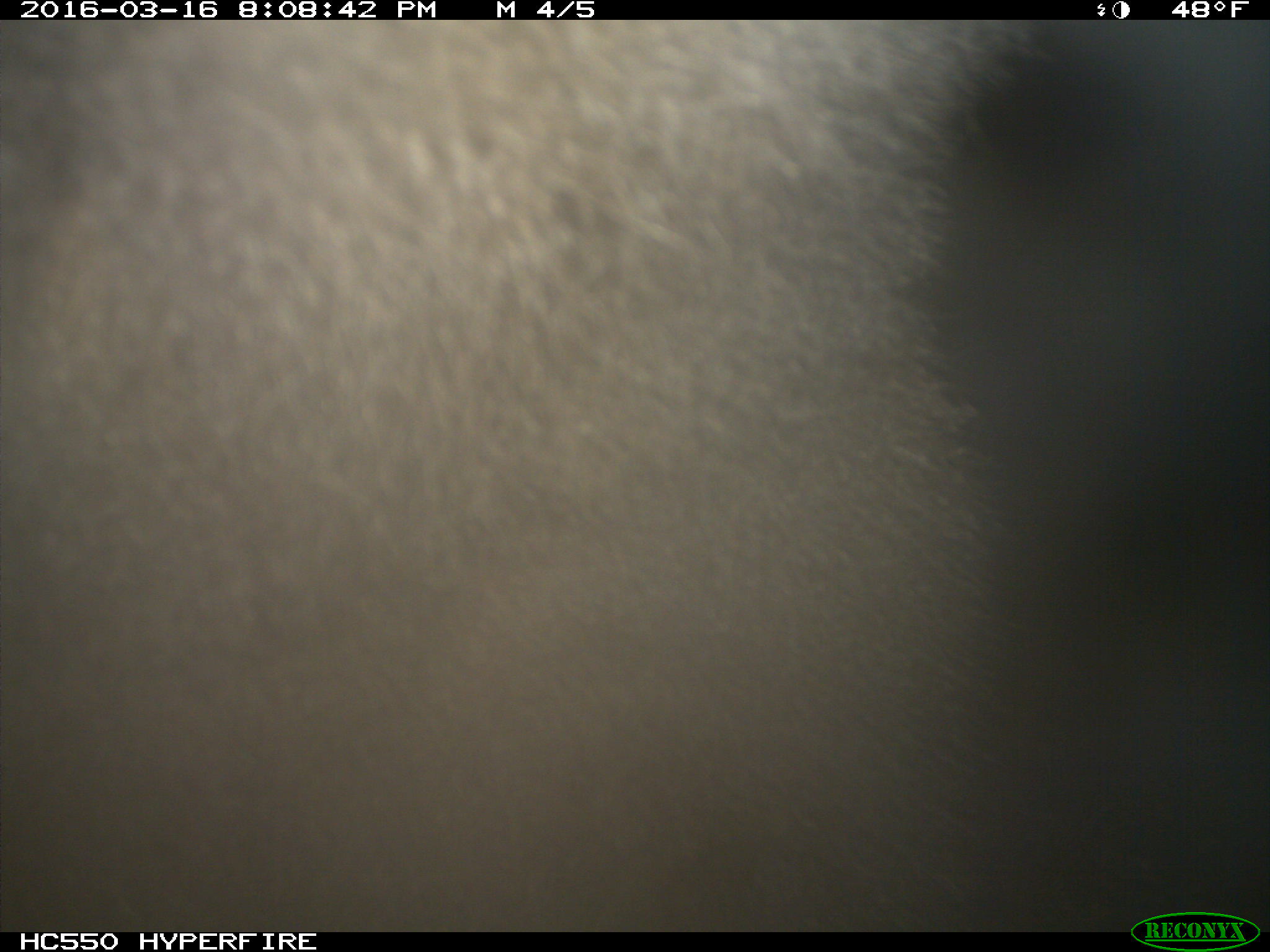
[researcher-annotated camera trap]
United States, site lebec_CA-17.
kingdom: Animalia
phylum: Chordata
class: Mammalia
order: Carnivora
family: Ursidae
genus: Ursus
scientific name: Ursus americanus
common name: american black bear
Ursus americanus (american black bear).